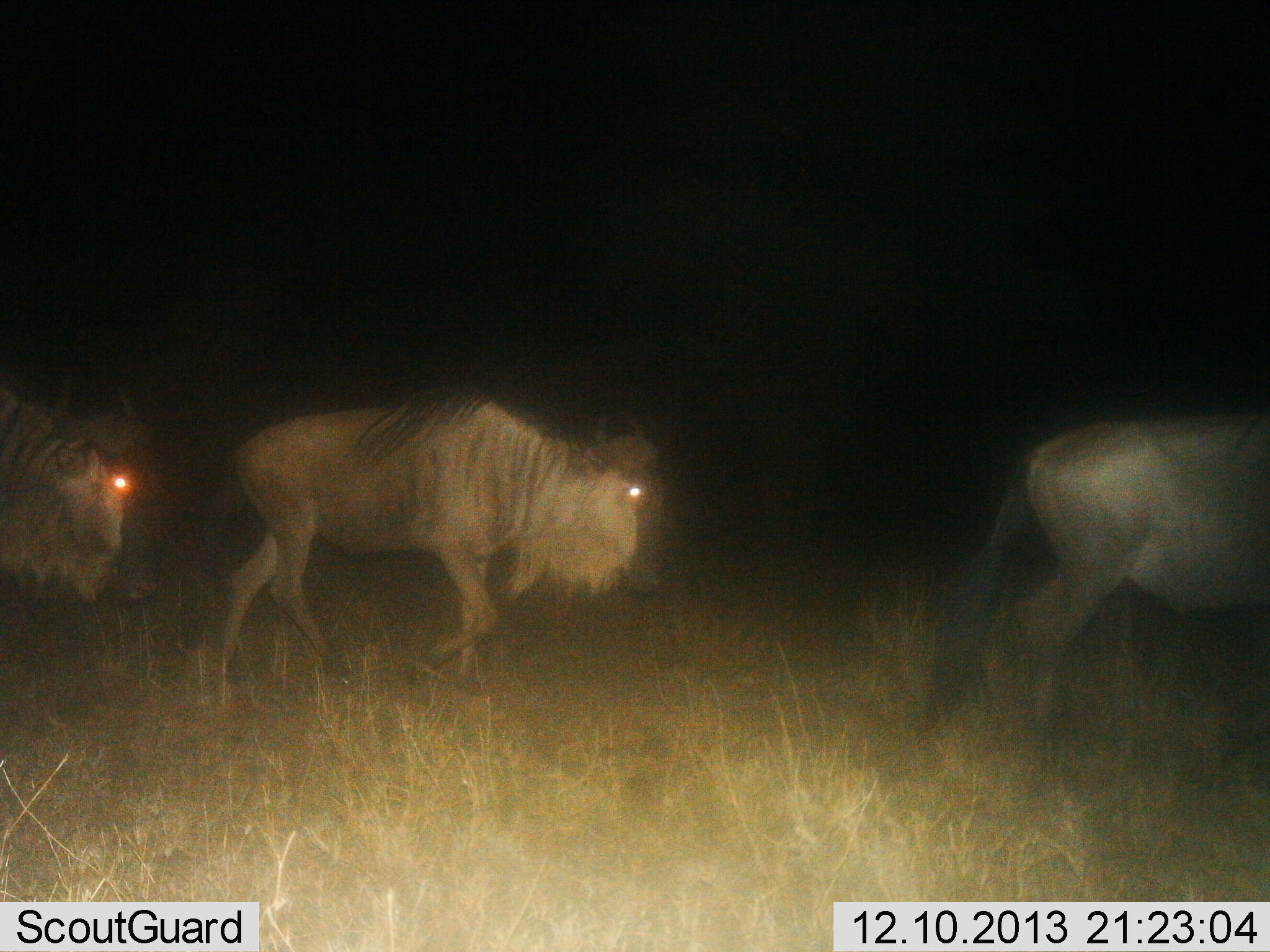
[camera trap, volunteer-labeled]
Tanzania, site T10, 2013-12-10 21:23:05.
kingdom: Animalia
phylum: Chordata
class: Mammalia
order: Artiodactyla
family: Bovidae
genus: Connochaetes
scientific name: Connochaetes taurinus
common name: blue wildebeest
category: wildebeest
Wildebeest (blue wildebeest) (Connochaetes taurinus), count 3. Behavior (volunteer vote fractions): standing 10%, resting 0%, moving 100%, interacting 0%. Young present (vote fraction): 0%. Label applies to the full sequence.